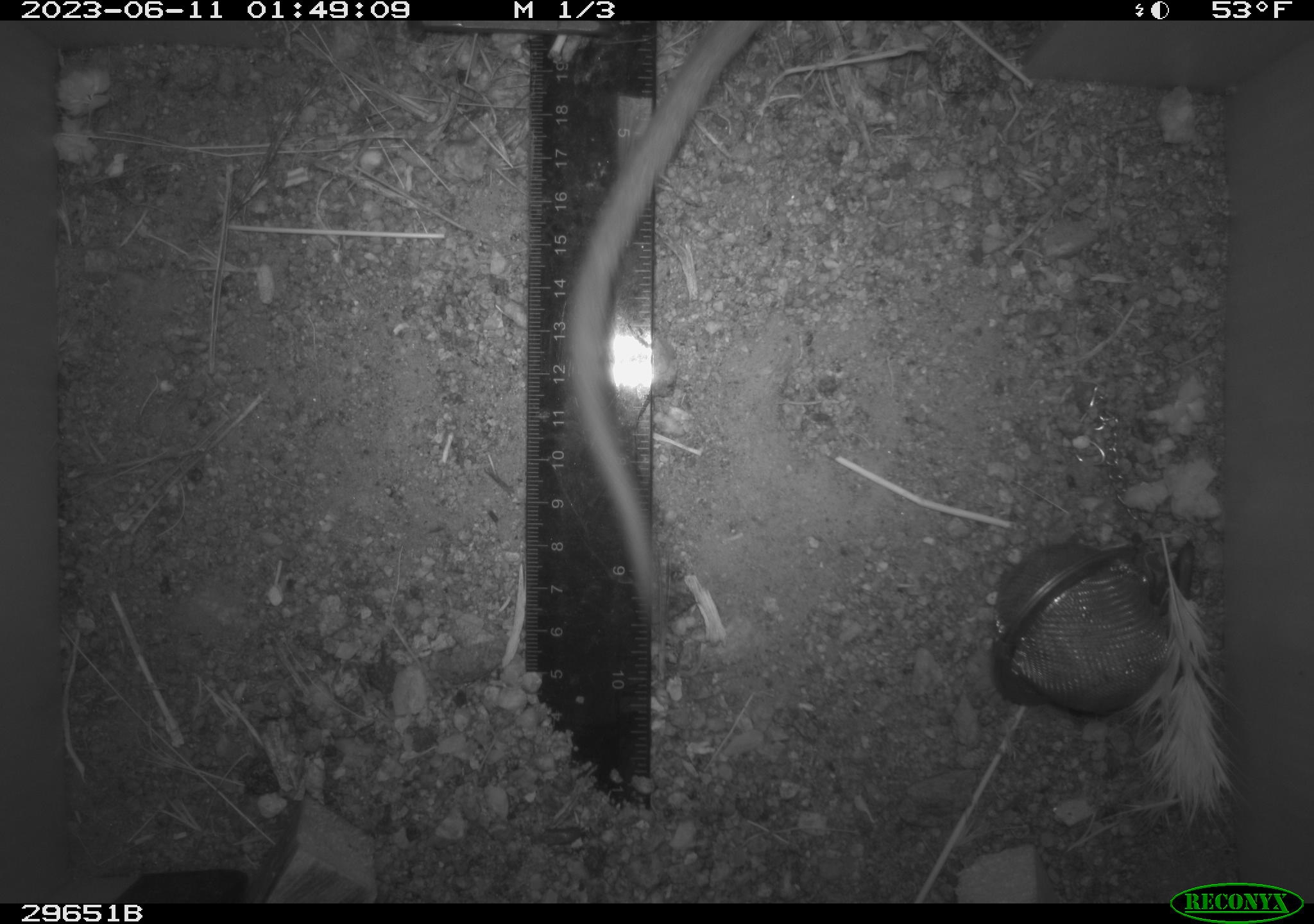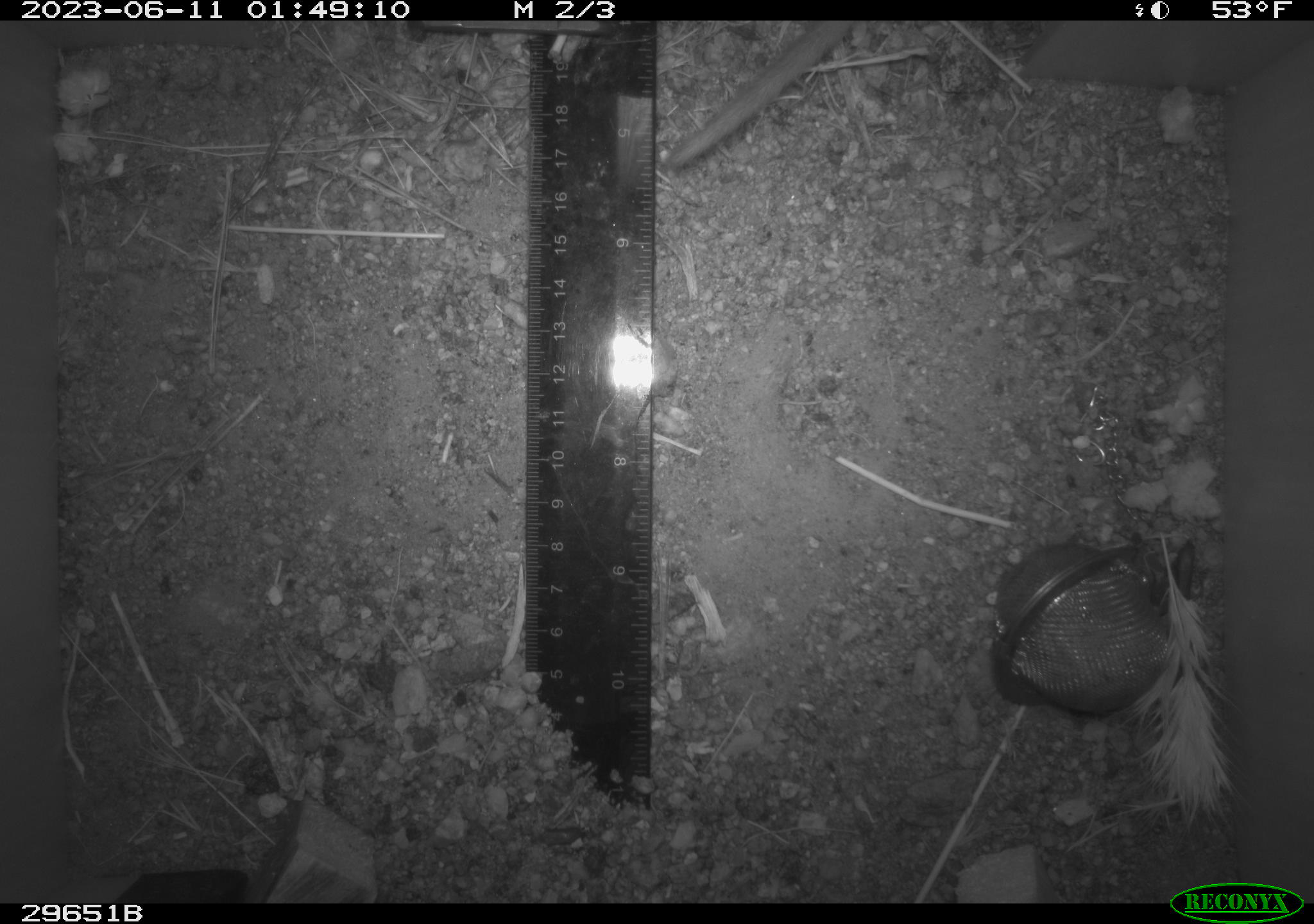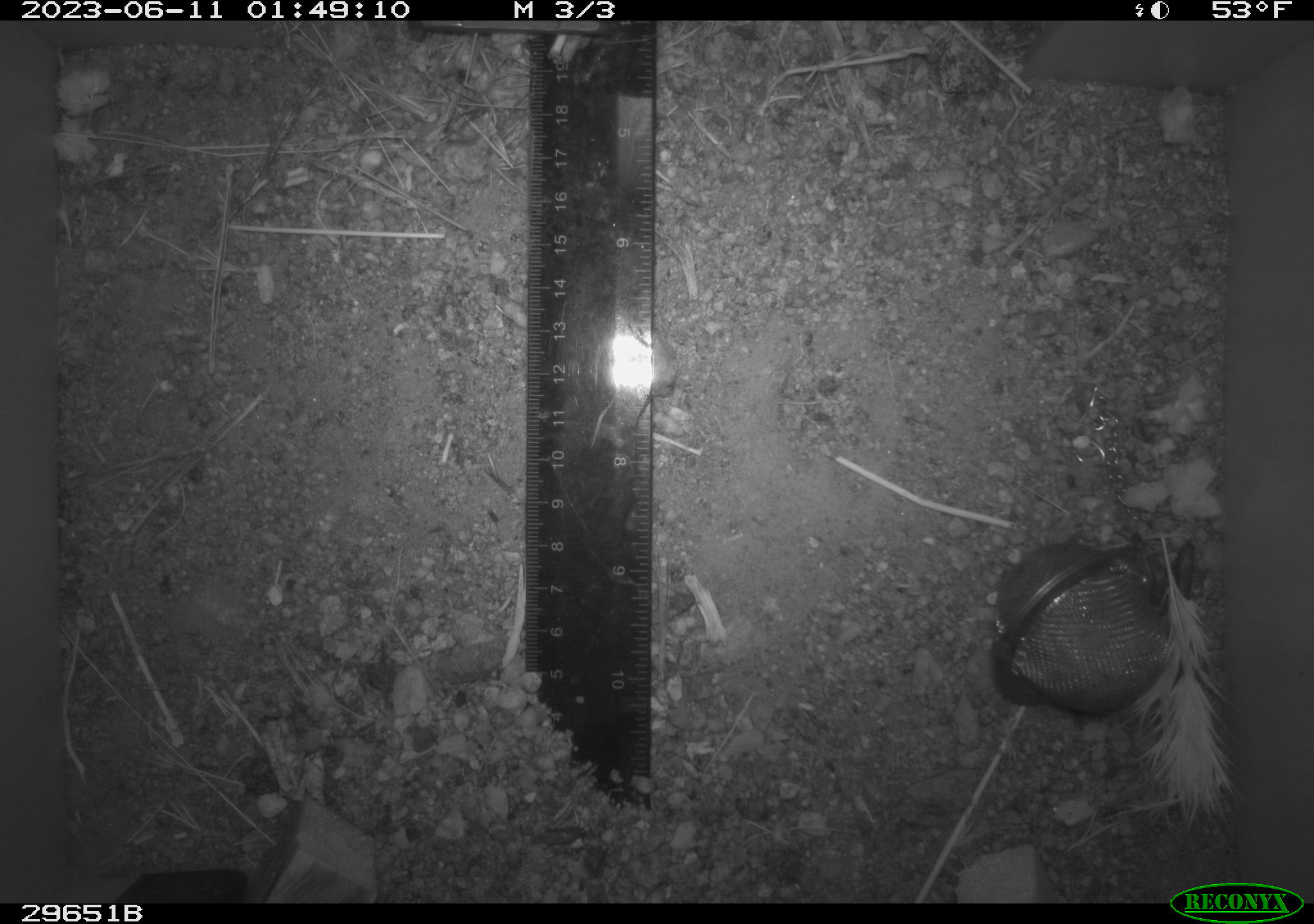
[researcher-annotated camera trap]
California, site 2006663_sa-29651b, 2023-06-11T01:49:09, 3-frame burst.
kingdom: Animalia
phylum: Chordata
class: Mammalia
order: Rodentia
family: Cricetidae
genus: Neotoma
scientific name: Neotoma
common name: pack rat or woodrat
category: neotoma species